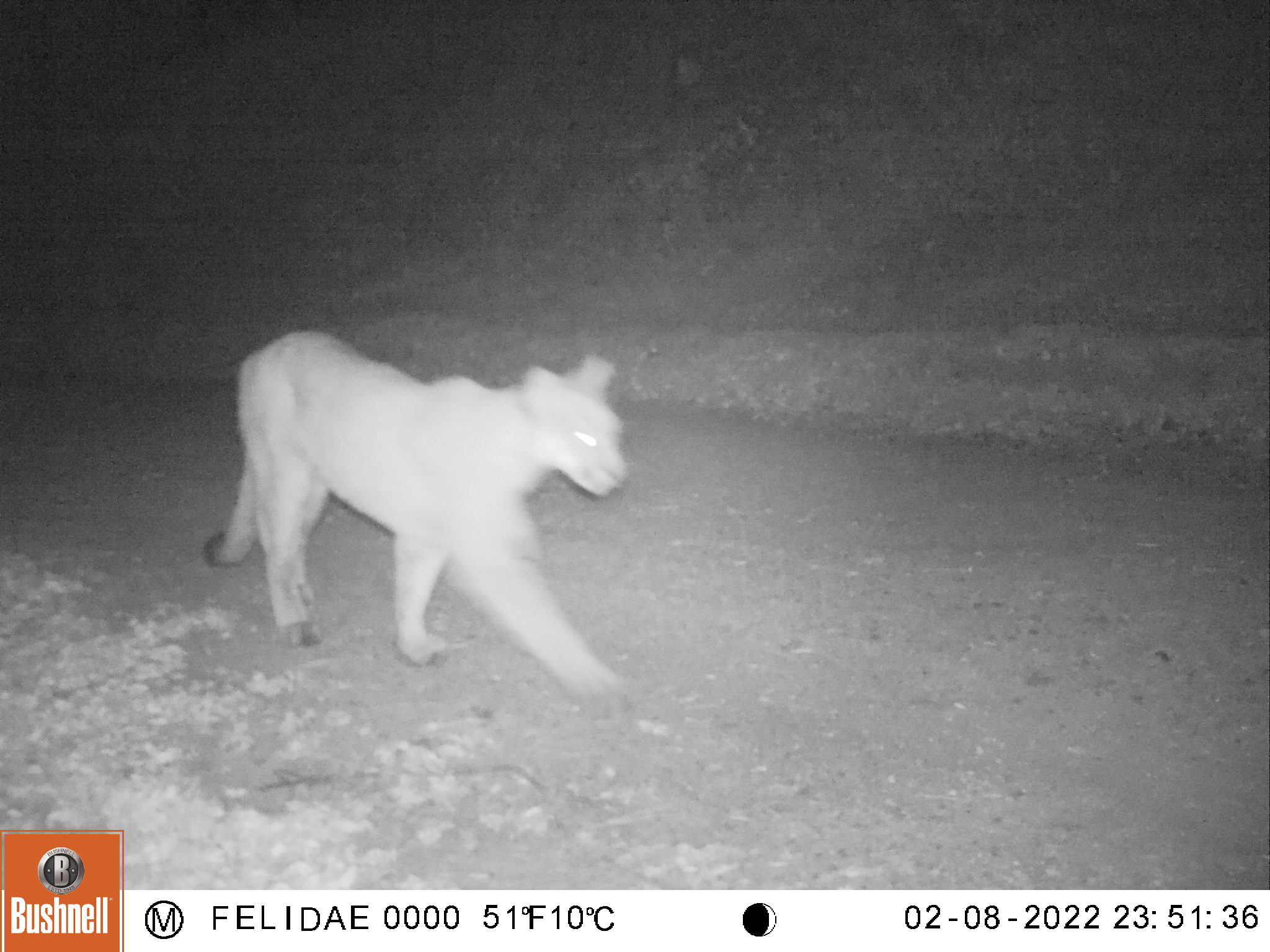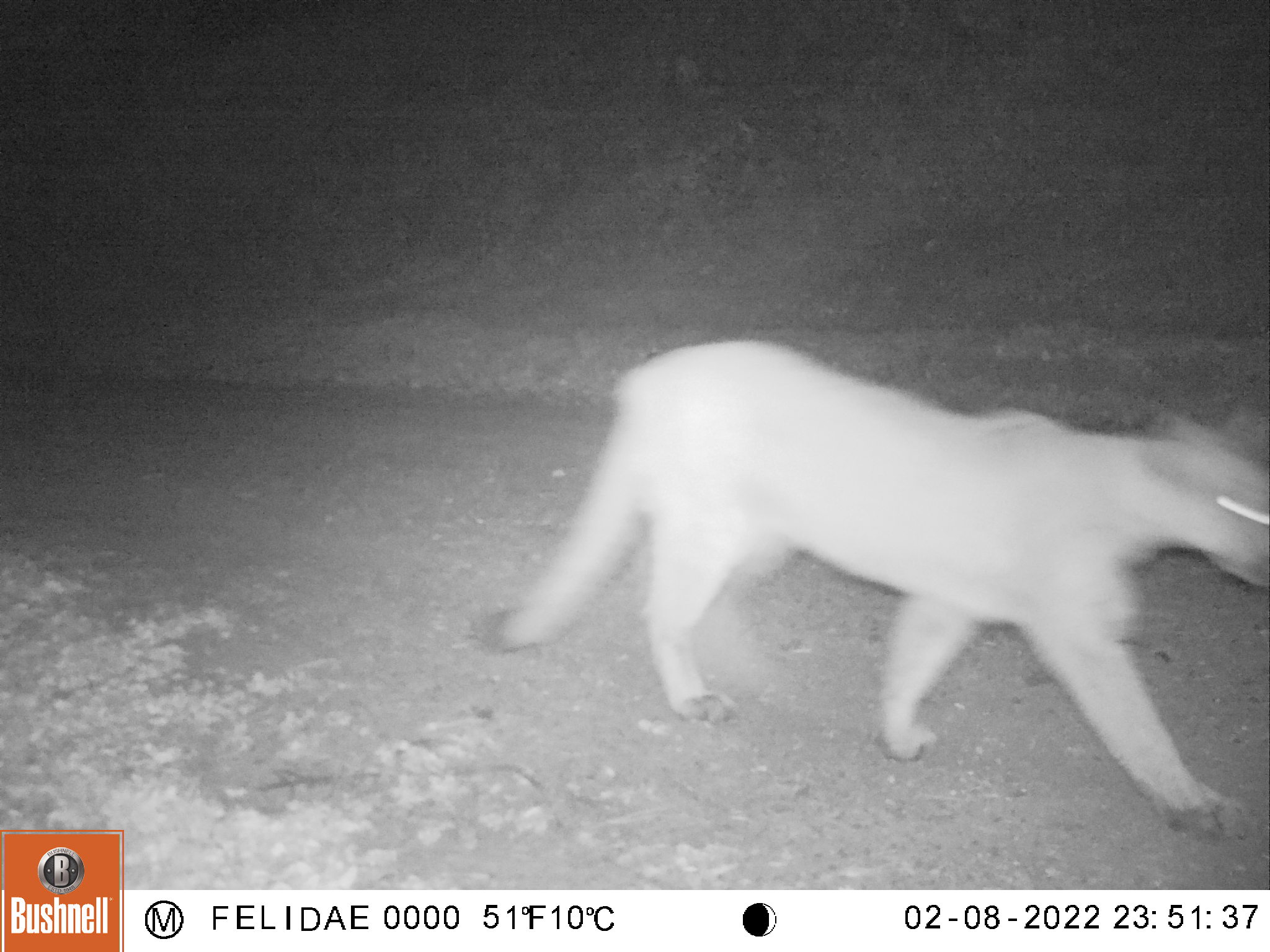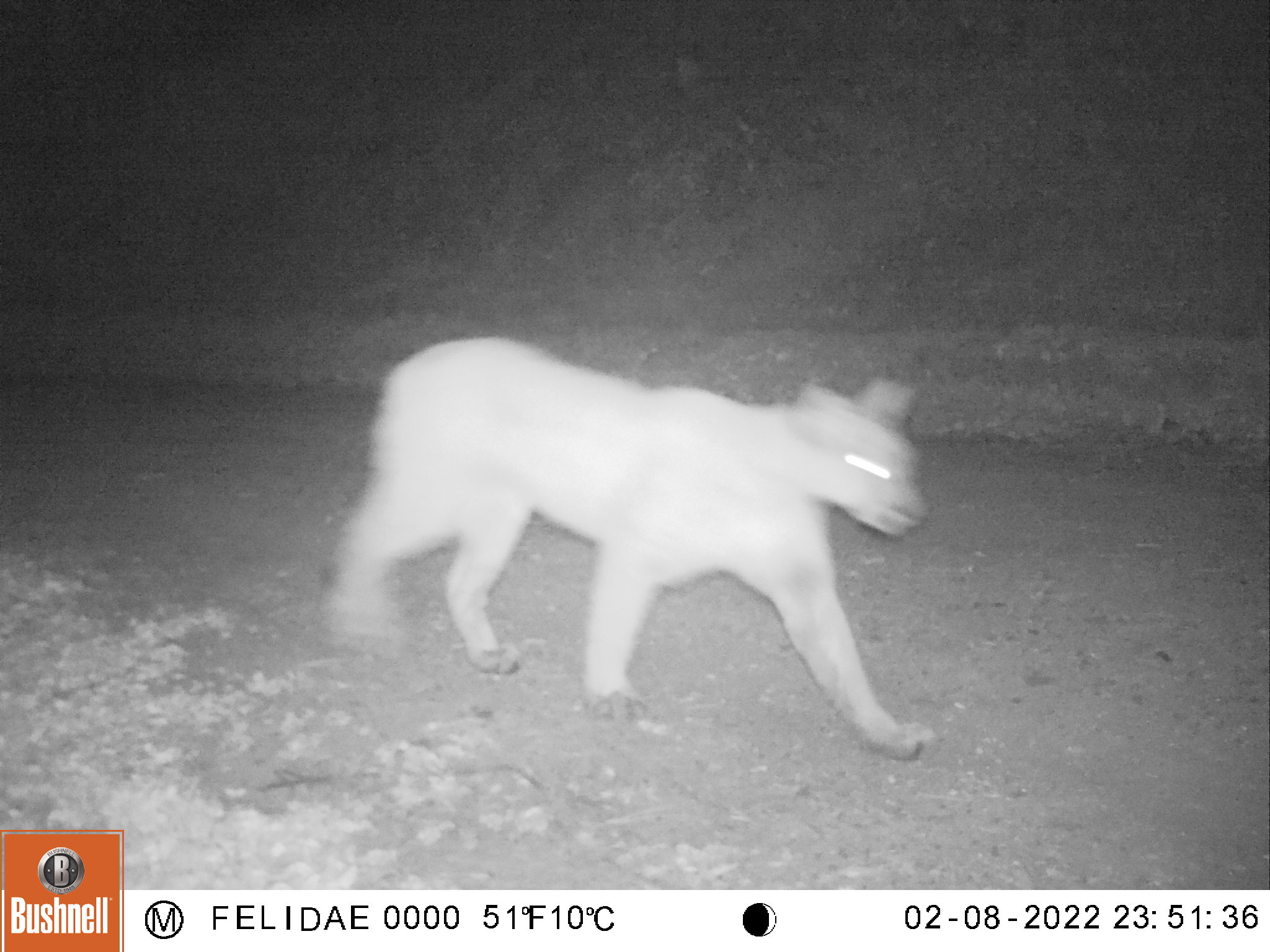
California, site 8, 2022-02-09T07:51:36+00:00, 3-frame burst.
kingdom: Animalia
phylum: Chordata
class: Mammalia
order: Carnivora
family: Felidae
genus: Puma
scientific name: Puma concolor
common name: puma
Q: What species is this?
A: Puma (Puma concolor).